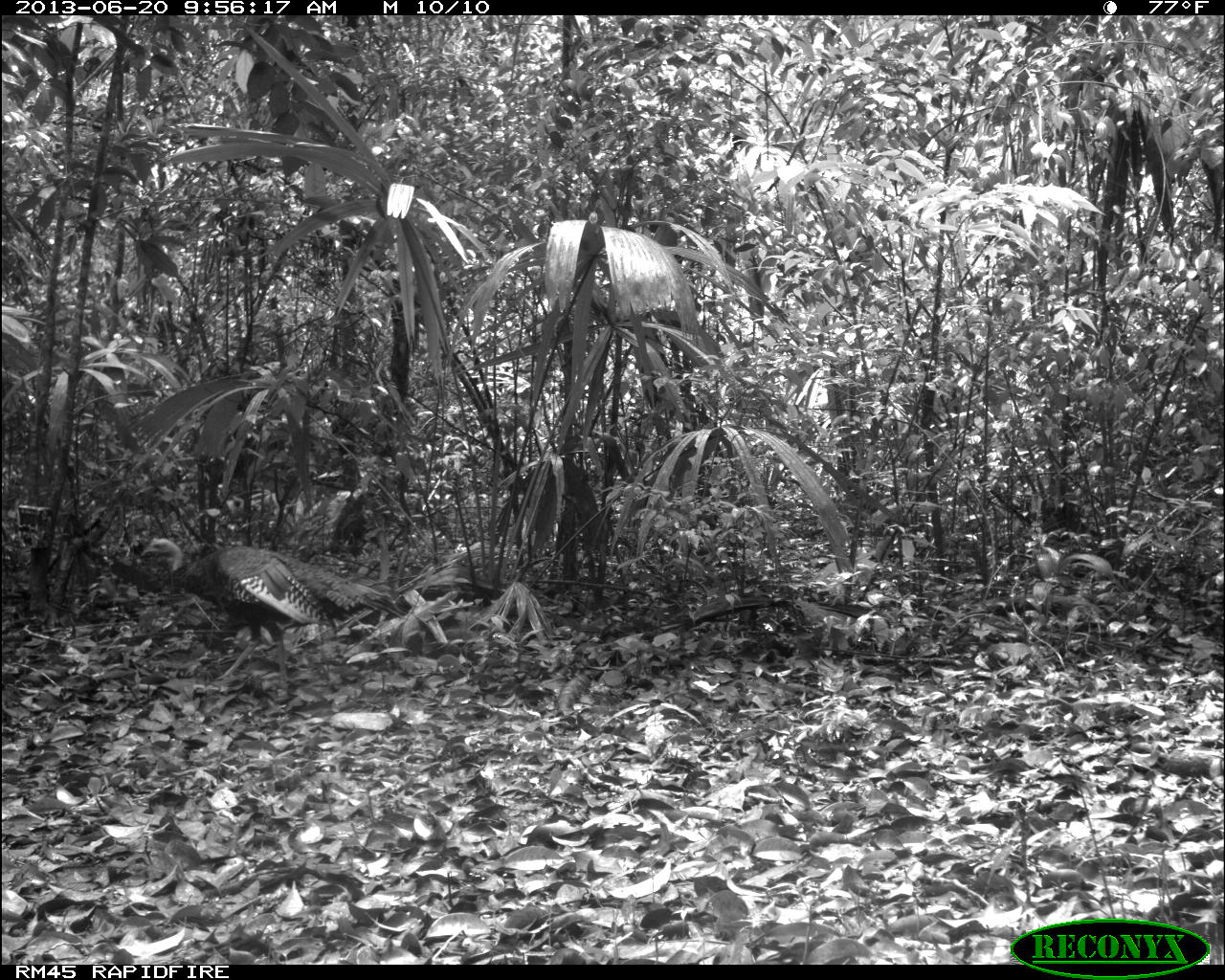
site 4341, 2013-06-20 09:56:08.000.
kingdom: Animalia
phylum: Chordata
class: Aves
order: Galliformes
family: Phasianidae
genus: Meleagris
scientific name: Meleagris ocellata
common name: ocellated turkey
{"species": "Meleagris ocellata (ocellated turkey)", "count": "2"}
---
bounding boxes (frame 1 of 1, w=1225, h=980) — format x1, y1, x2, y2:
meleagris ocellata: 139, 535, 404, 682